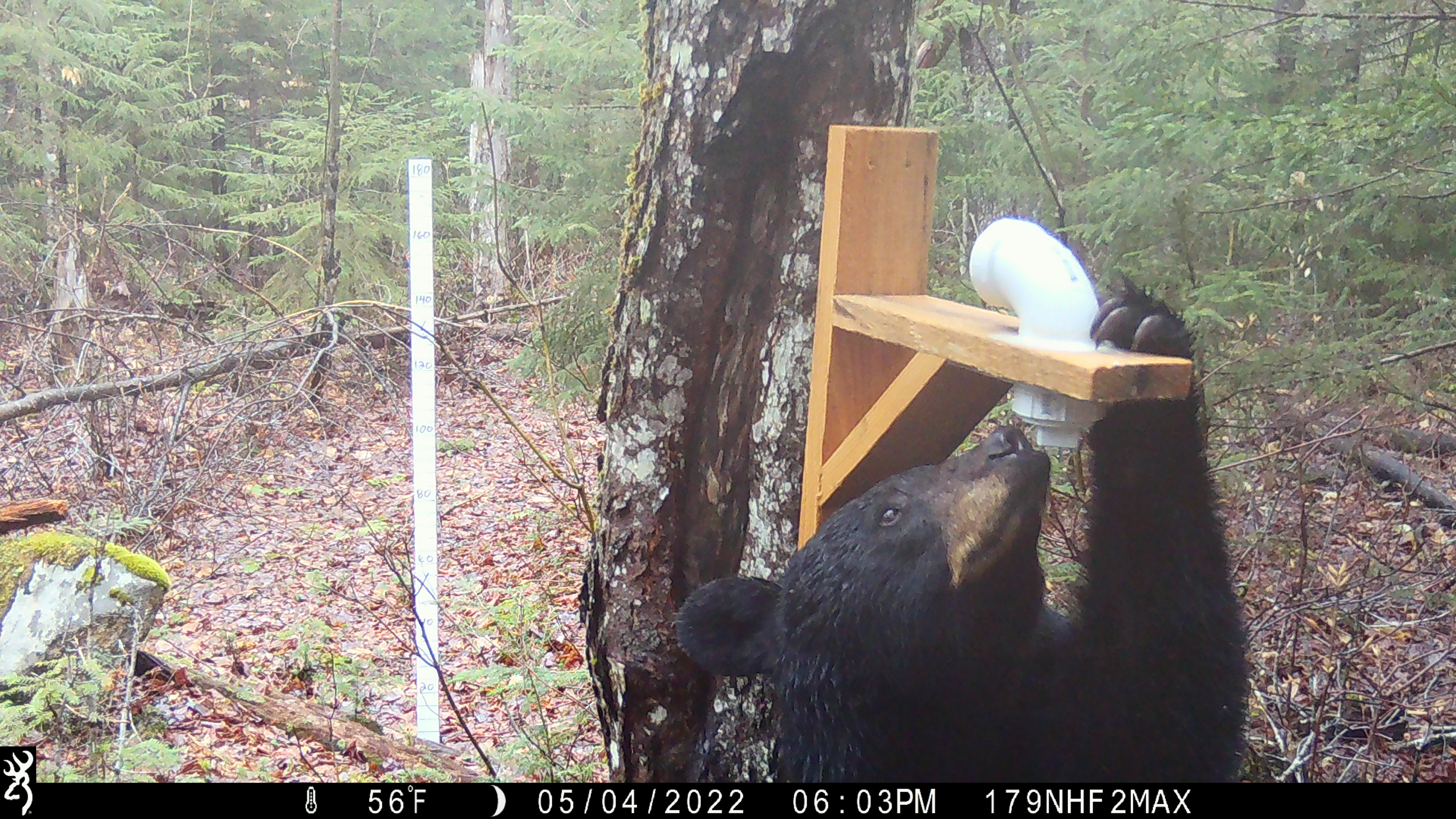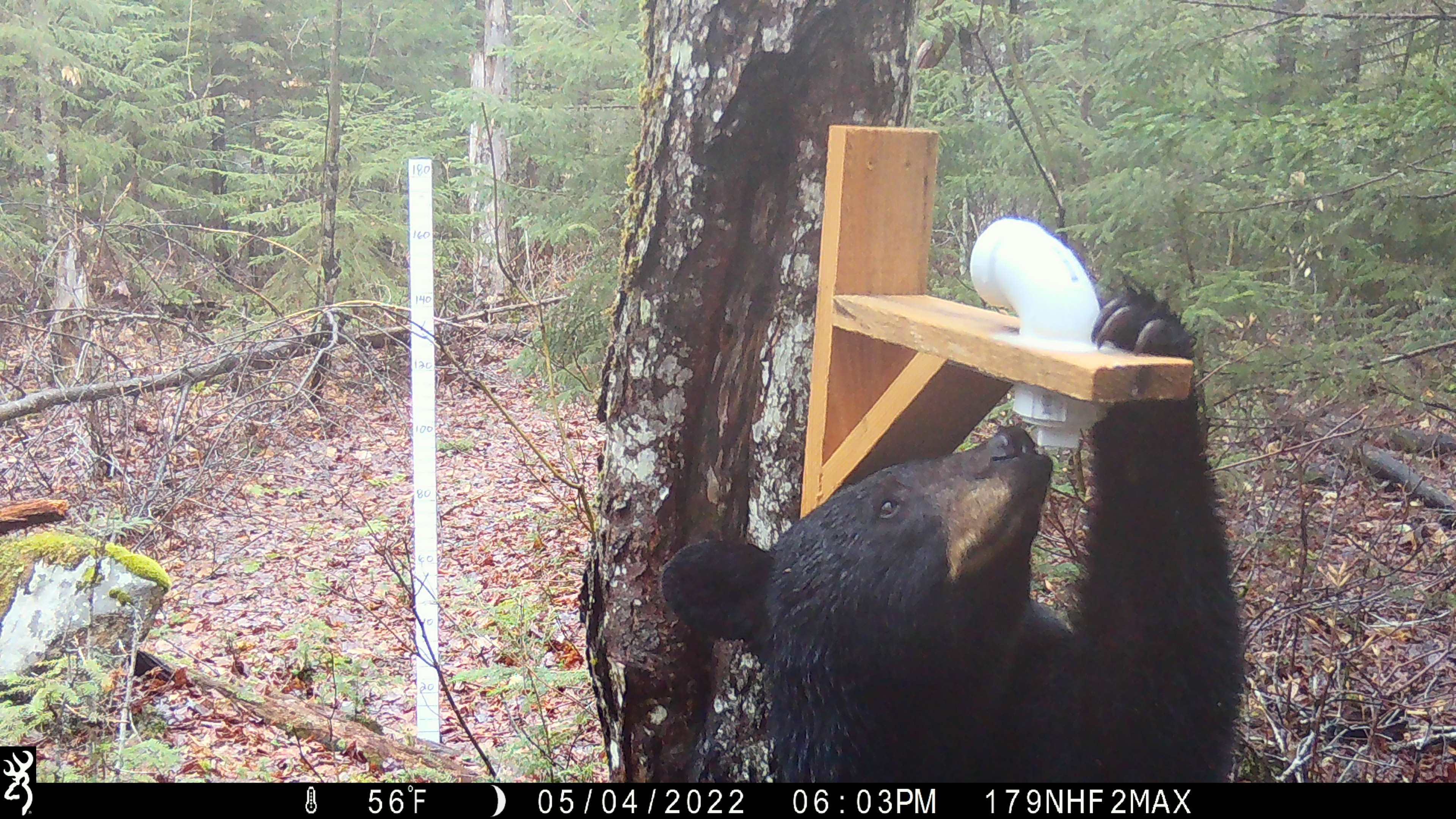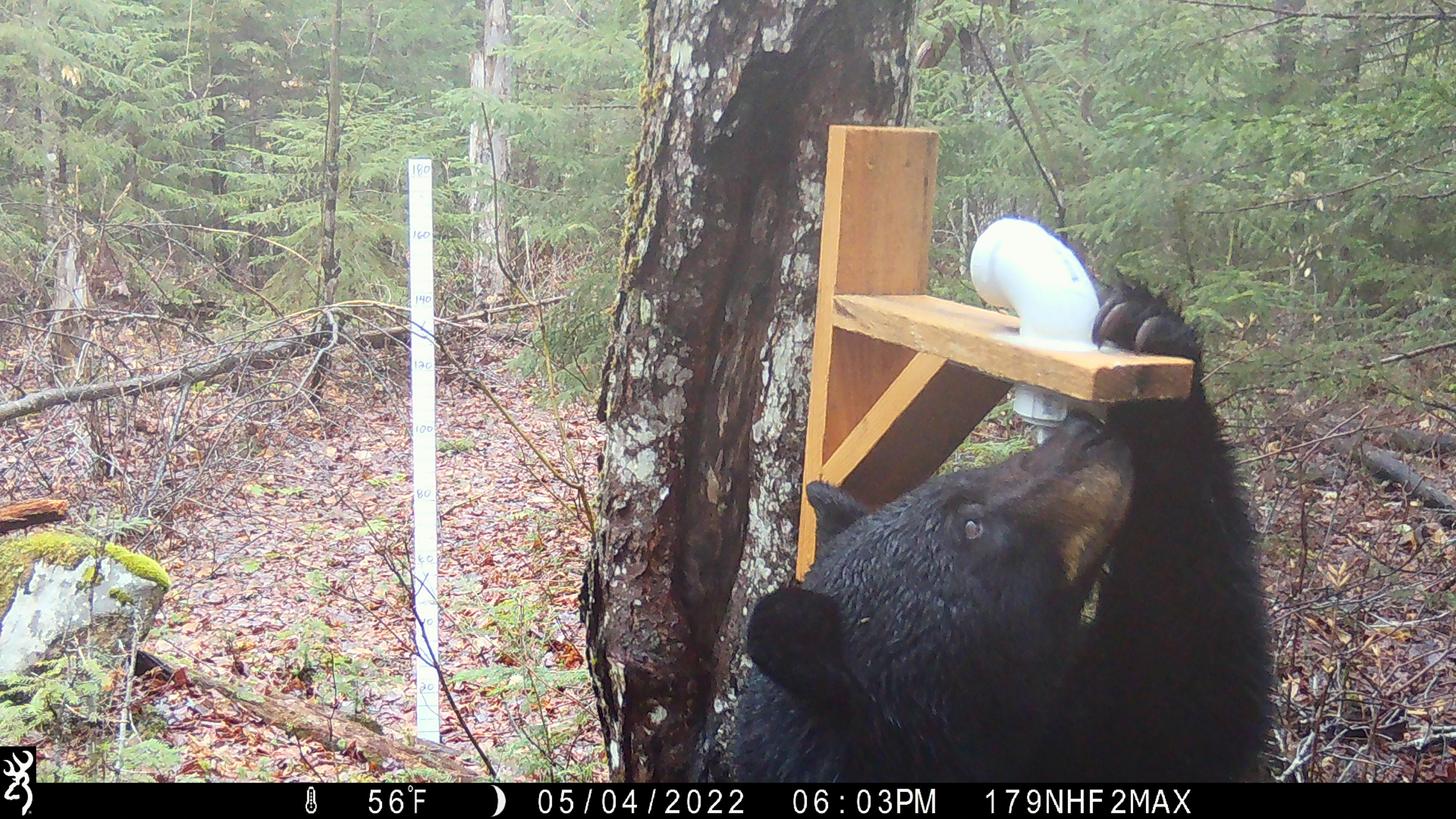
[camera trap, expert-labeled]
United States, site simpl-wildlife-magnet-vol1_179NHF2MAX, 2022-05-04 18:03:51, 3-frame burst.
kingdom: Animalia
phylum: Chordata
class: Mammalia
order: Carnivora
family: Ursidae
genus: Ursus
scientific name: Ursus americanus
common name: black bear